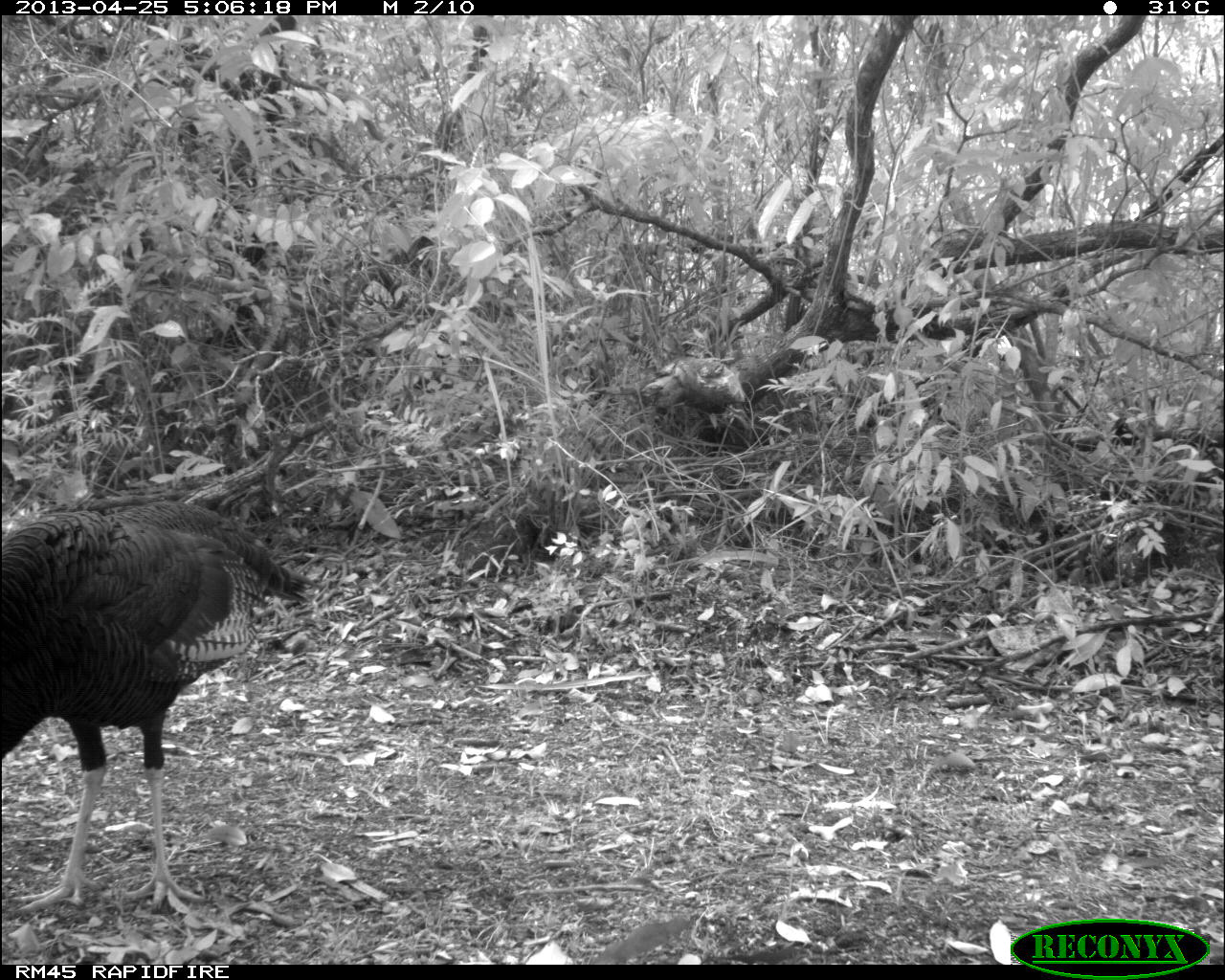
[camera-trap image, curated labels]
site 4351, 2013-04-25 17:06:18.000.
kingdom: Animalia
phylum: Chordata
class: Aves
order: Galliformes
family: Phasianidae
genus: Meleagris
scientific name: Meleagris ocellata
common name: ocellated turkey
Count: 3.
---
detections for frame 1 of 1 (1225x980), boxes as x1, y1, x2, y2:
meleagris ocellata: 0, 496, 318, 914